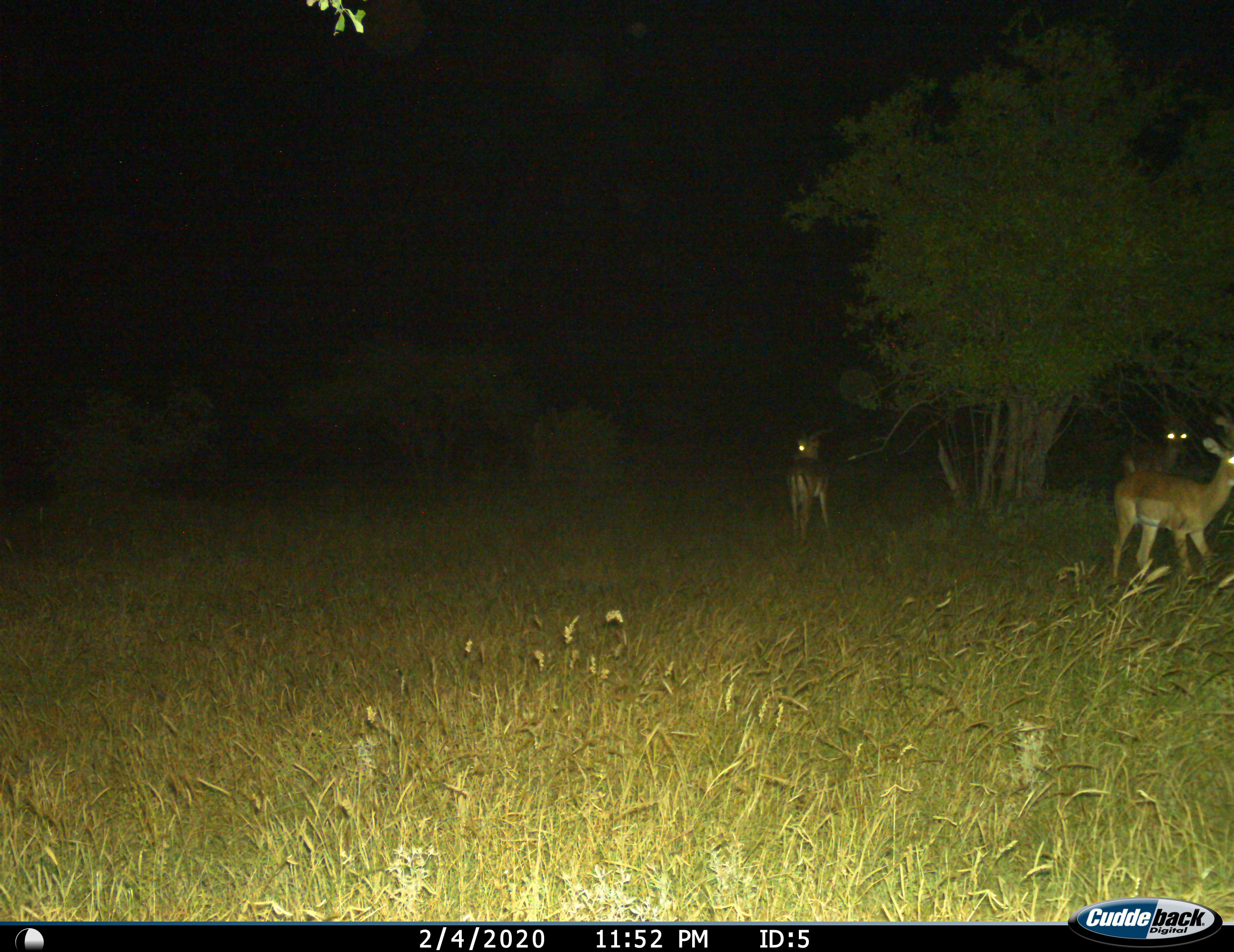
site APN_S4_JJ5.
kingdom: Animalia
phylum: Chordata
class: Mammalia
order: Artiodactyla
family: Bovidae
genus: Aepyceros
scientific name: Aepyceros melampus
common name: impala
Impala (Aepyceros melampus), count 3. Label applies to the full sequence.